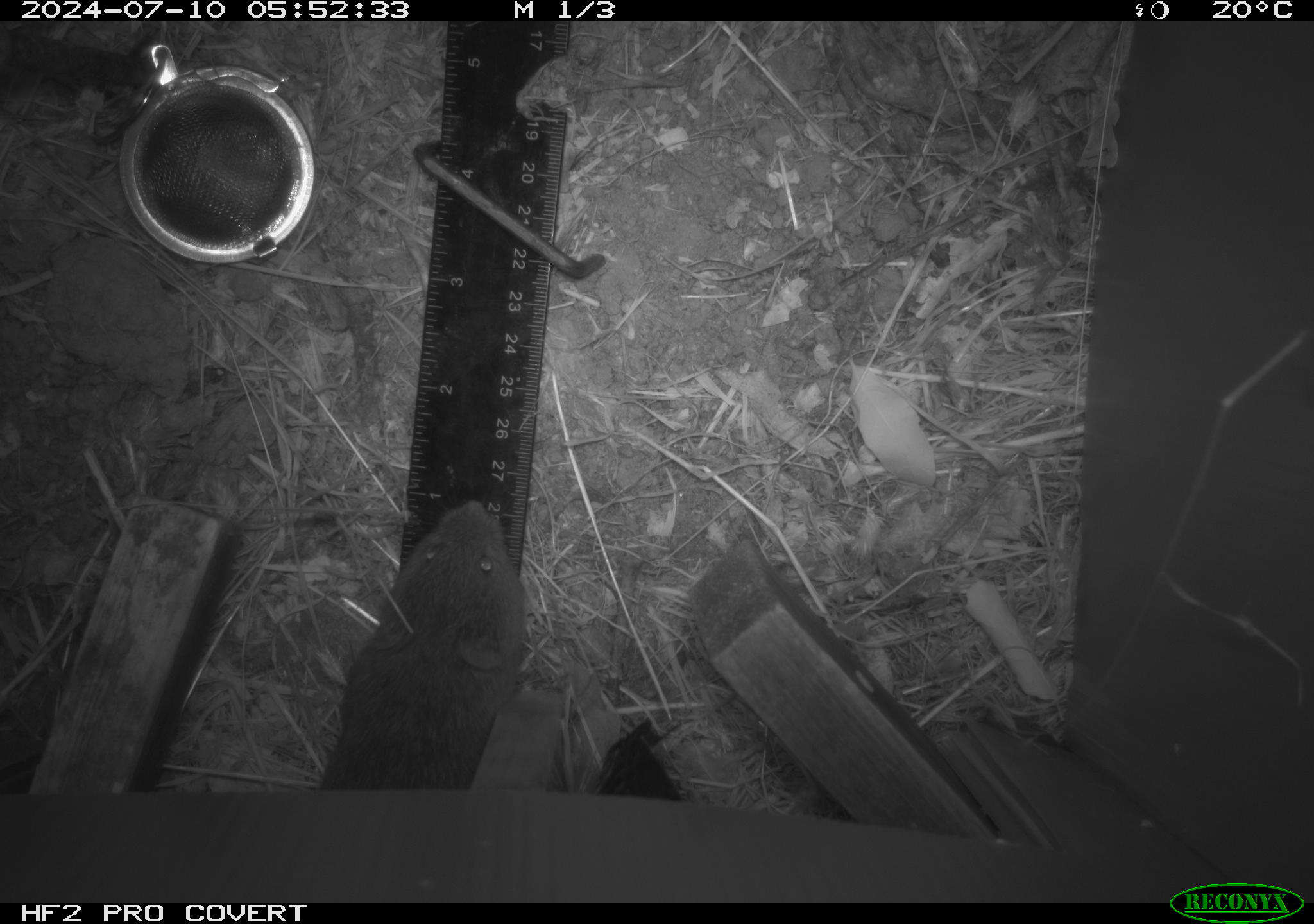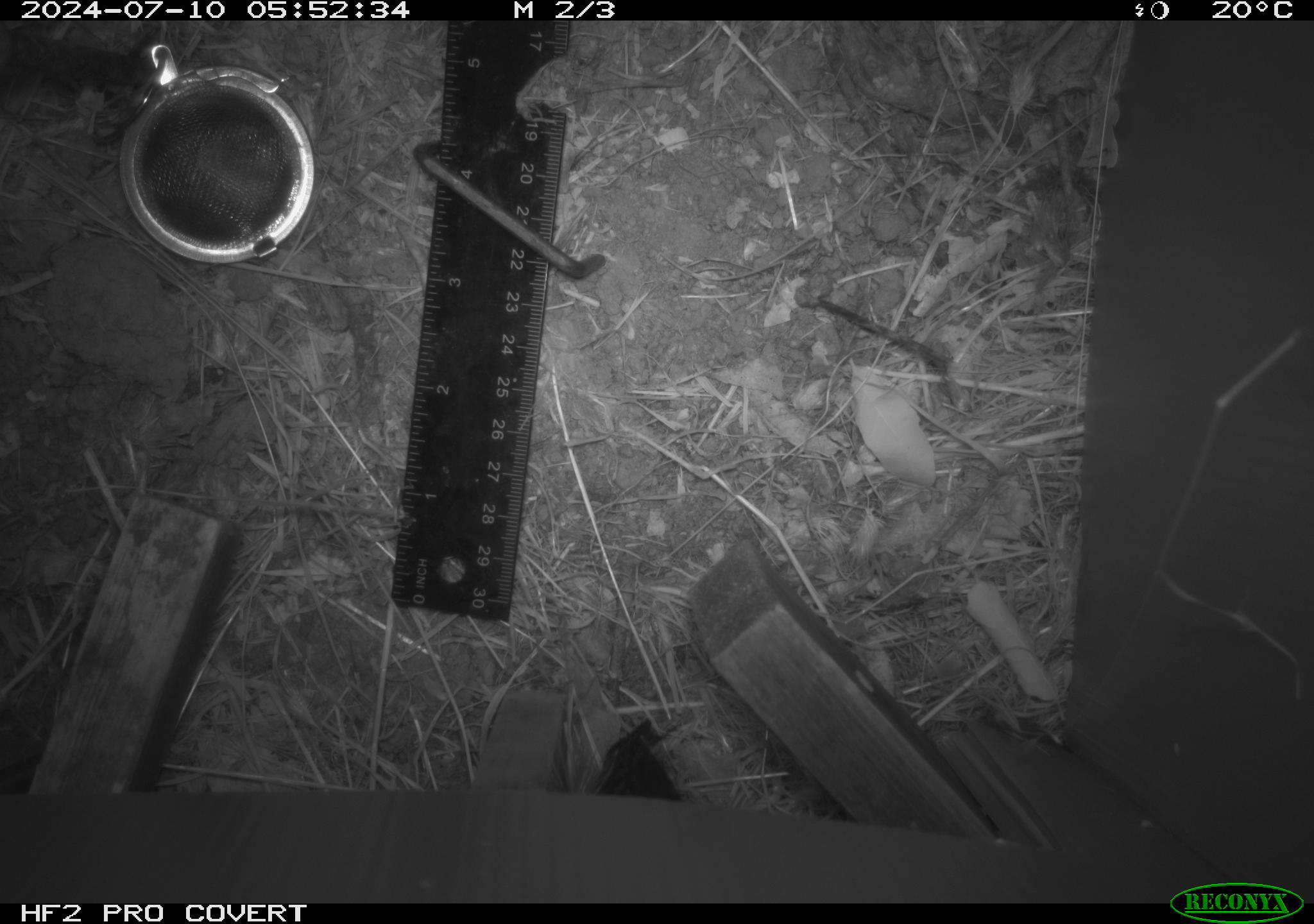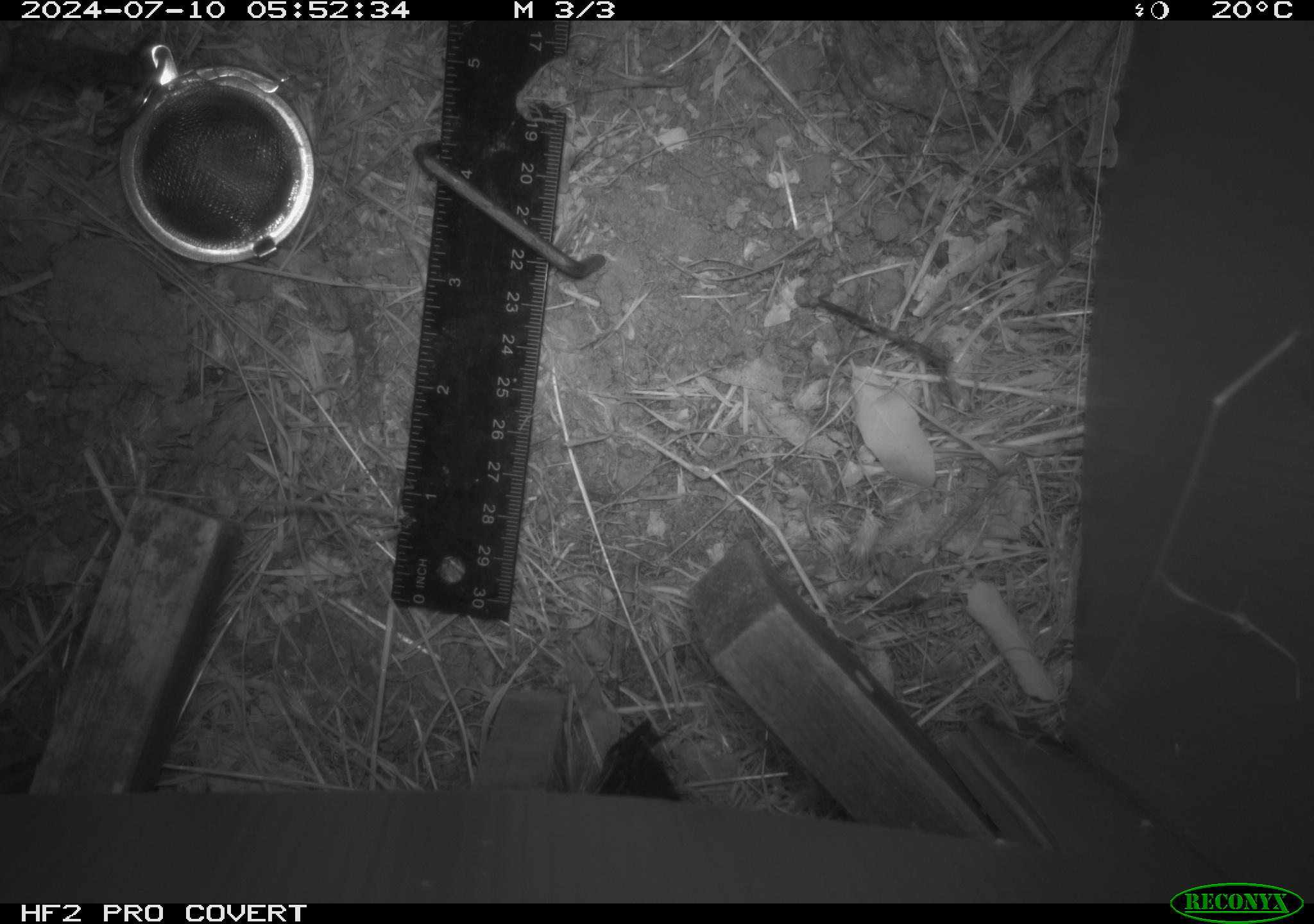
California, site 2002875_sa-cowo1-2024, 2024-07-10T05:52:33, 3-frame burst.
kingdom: Animalia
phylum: Chordata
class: Mammalia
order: Rodentia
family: Cricetidae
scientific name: Arvicolinae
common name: voles, lemmings, and muskrats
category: arvicolinae subfamily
Arvicolinae subfamily (voles, lemmings, and muskrats) (Arvicolinae).